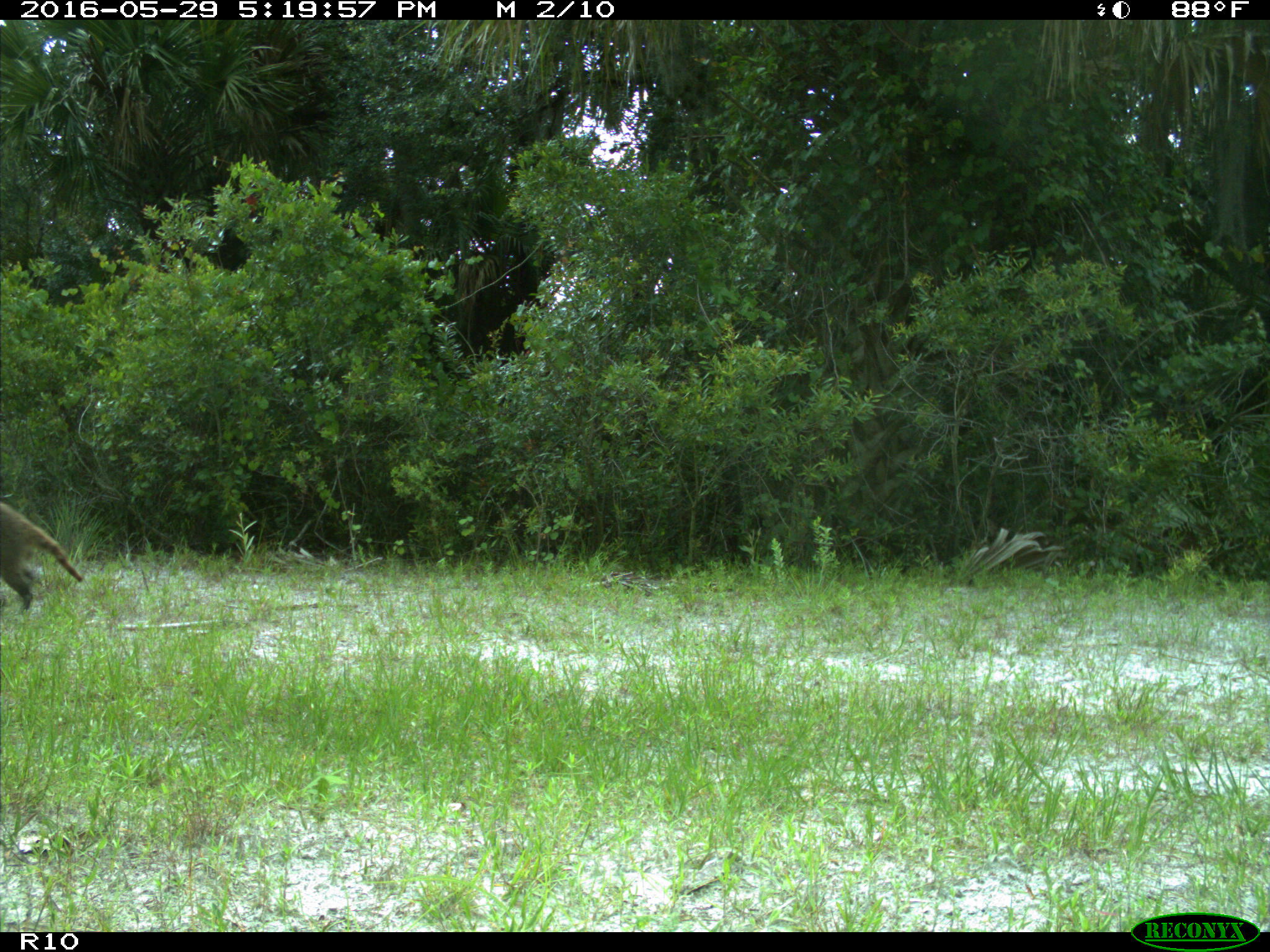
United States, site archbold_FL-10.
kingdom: Animalia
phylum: Chordata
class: Mammalia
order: Carnivora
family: Procyonidae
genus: Procyon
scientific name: Procyon lotor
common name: common raccoon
Procyon lotor (common raccoon).